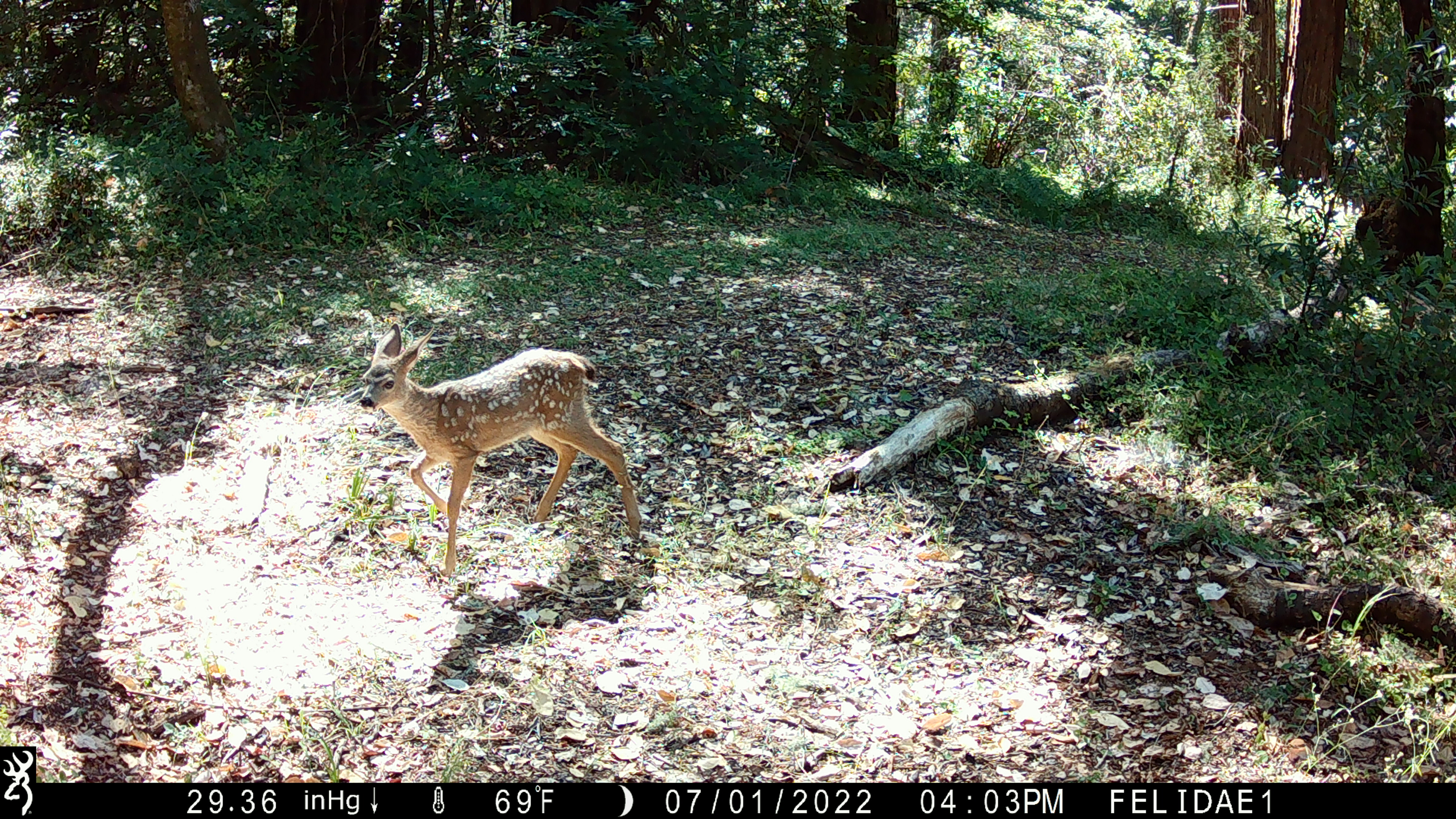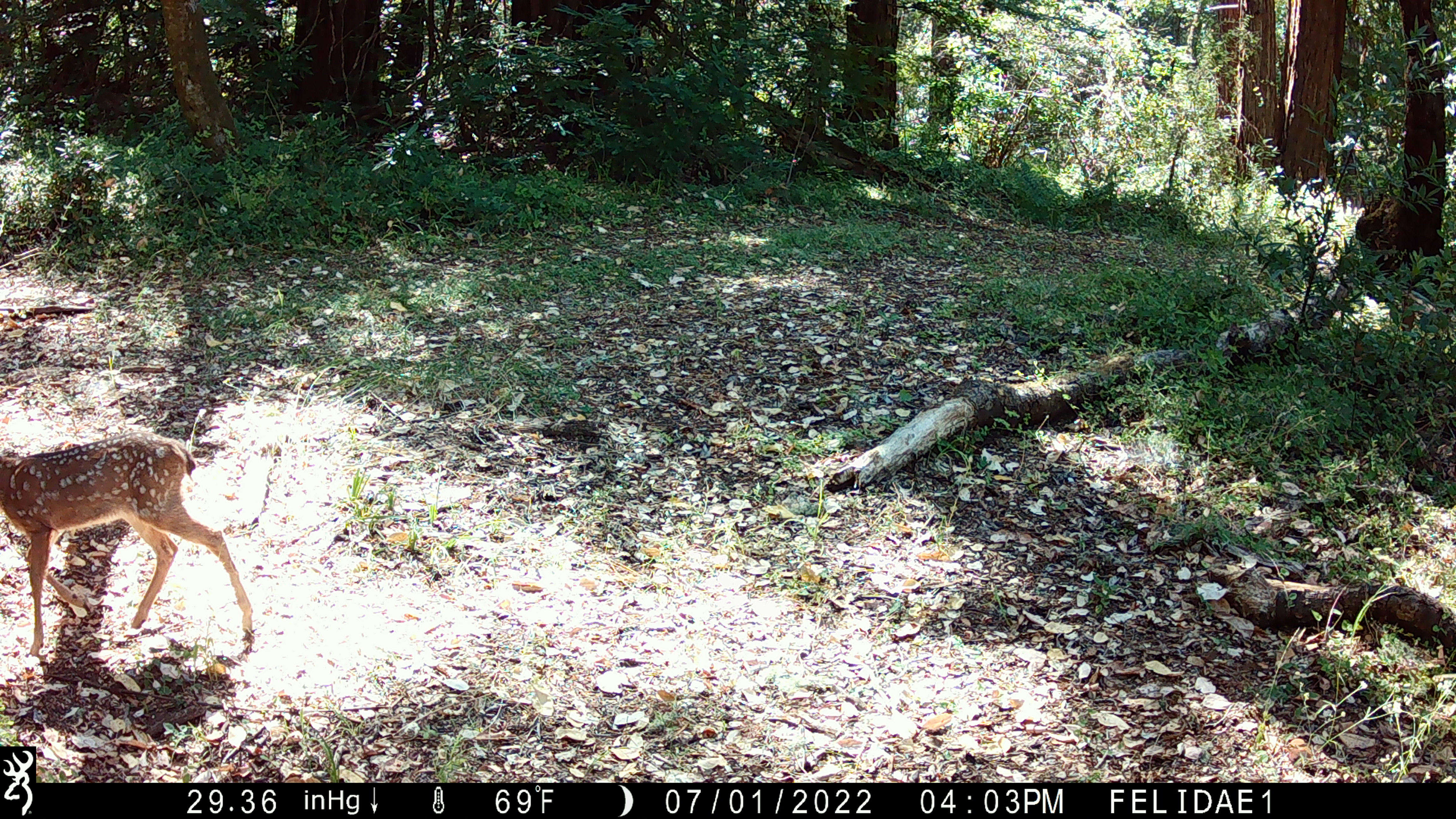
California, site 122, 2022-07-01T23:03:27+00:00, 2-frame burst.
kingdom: Animalia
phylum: Chordata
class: Mammalia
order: Artiodactyla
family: Cervidae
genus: Odocoileus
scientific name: Odocoileus hemionus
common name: mule deer